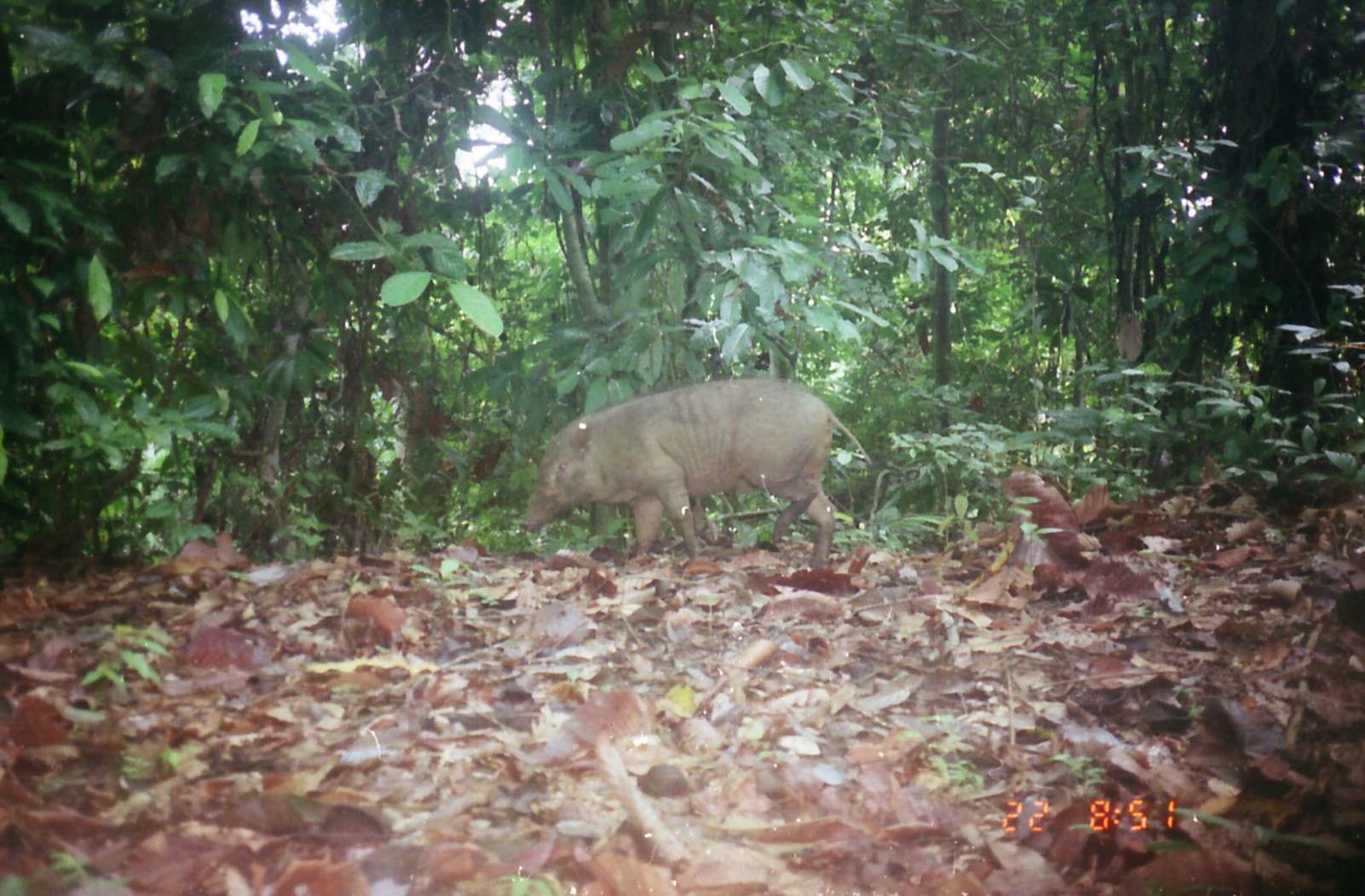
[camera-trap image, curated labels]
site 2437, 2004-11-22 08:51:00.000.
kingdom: Animalia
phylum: Chordata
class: Mammalia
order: Artiodactyla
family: Suidae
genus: Sus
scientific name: Sus scrofa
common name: wild boar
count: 1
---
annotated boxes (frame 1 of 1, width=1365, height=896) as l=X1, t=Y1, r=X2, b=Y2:
sus scrofa: l=517, t=375, r=871, b=570